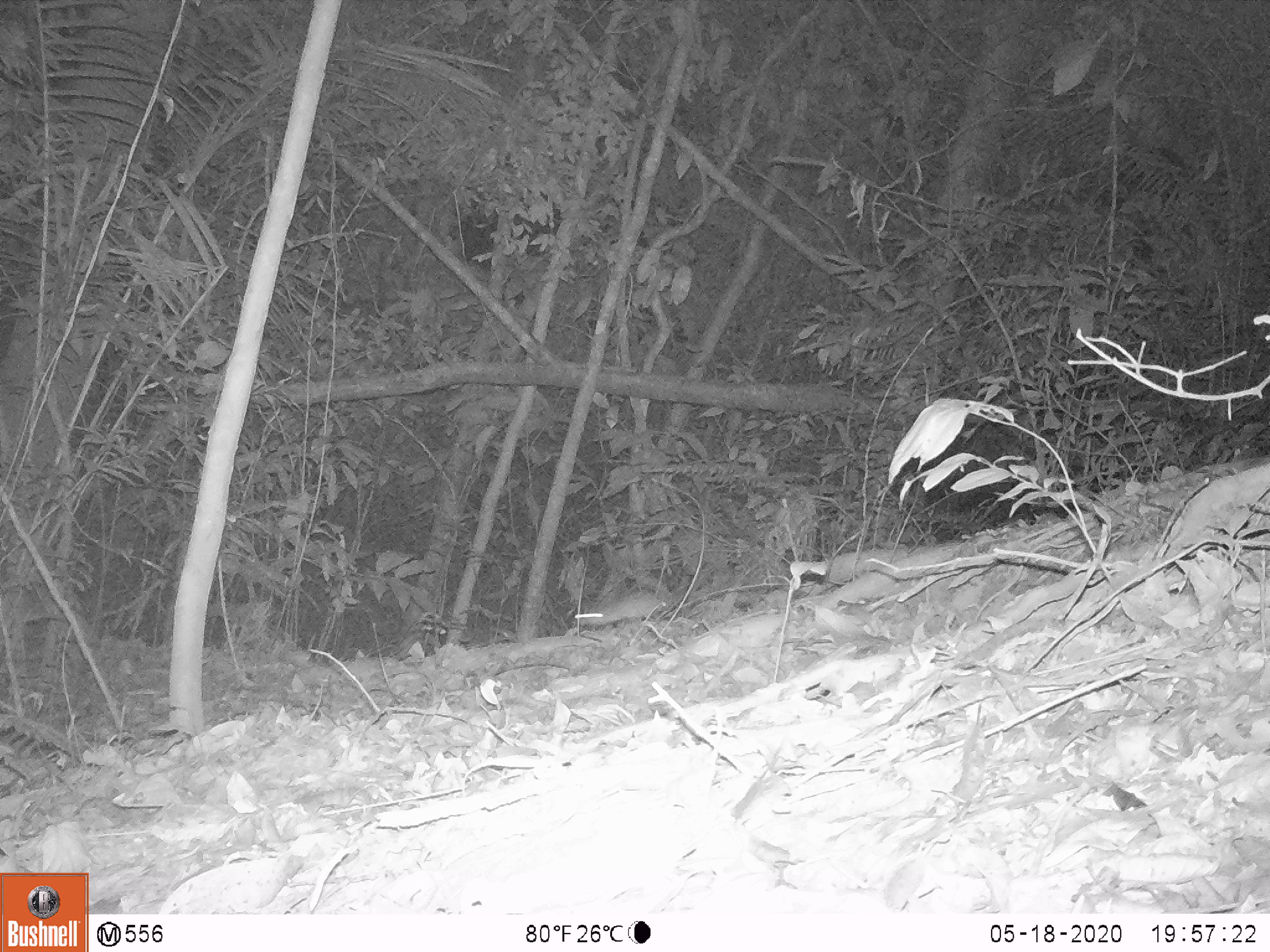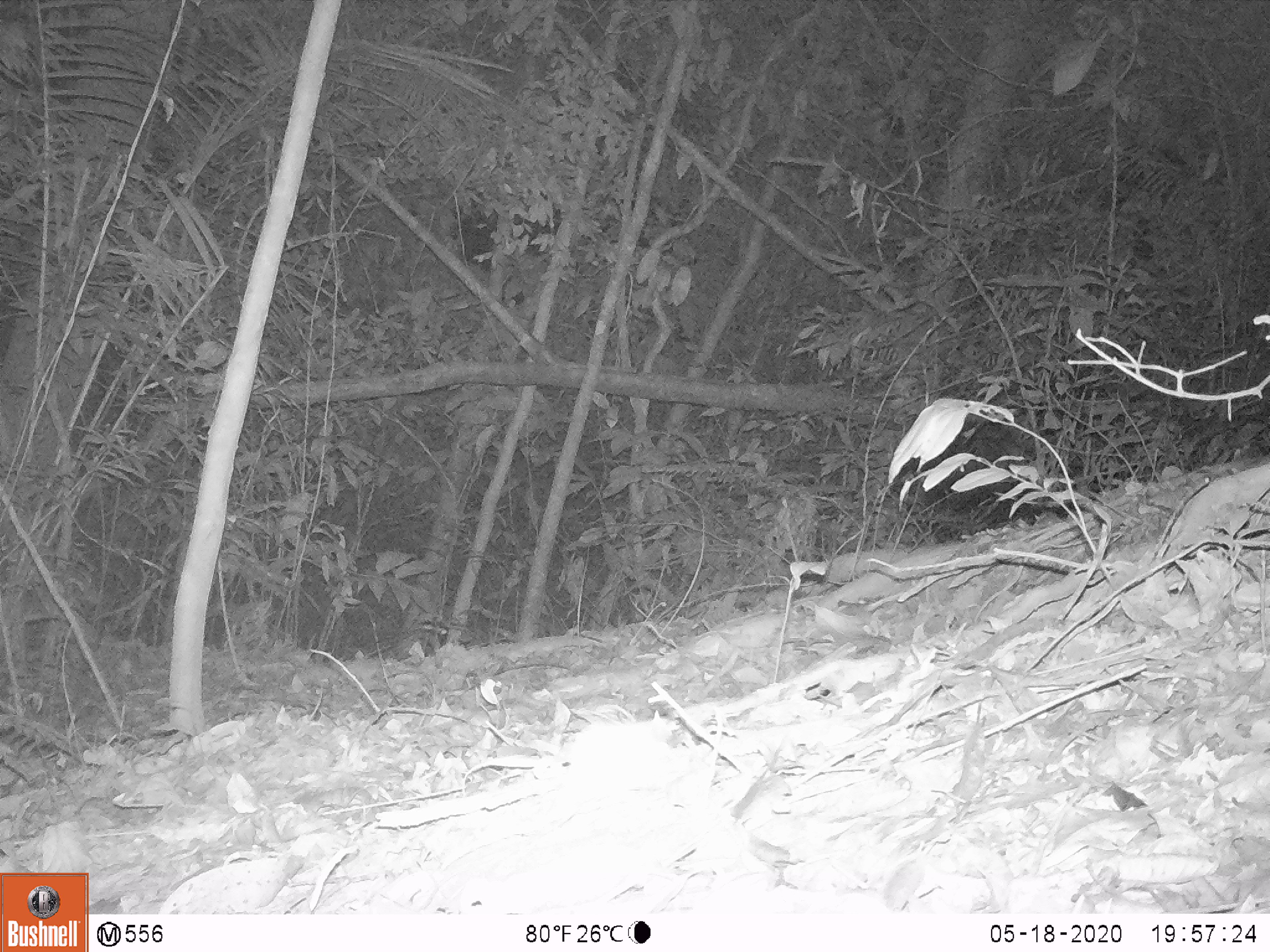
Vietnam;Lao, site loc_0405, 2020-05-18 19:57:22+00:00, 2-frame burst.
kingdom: Animalia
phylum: Chordata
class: Mammalia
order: Rodentia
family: Muridae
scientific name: Muridae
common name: old-world mice and rats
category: unidentified murid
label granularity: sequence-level